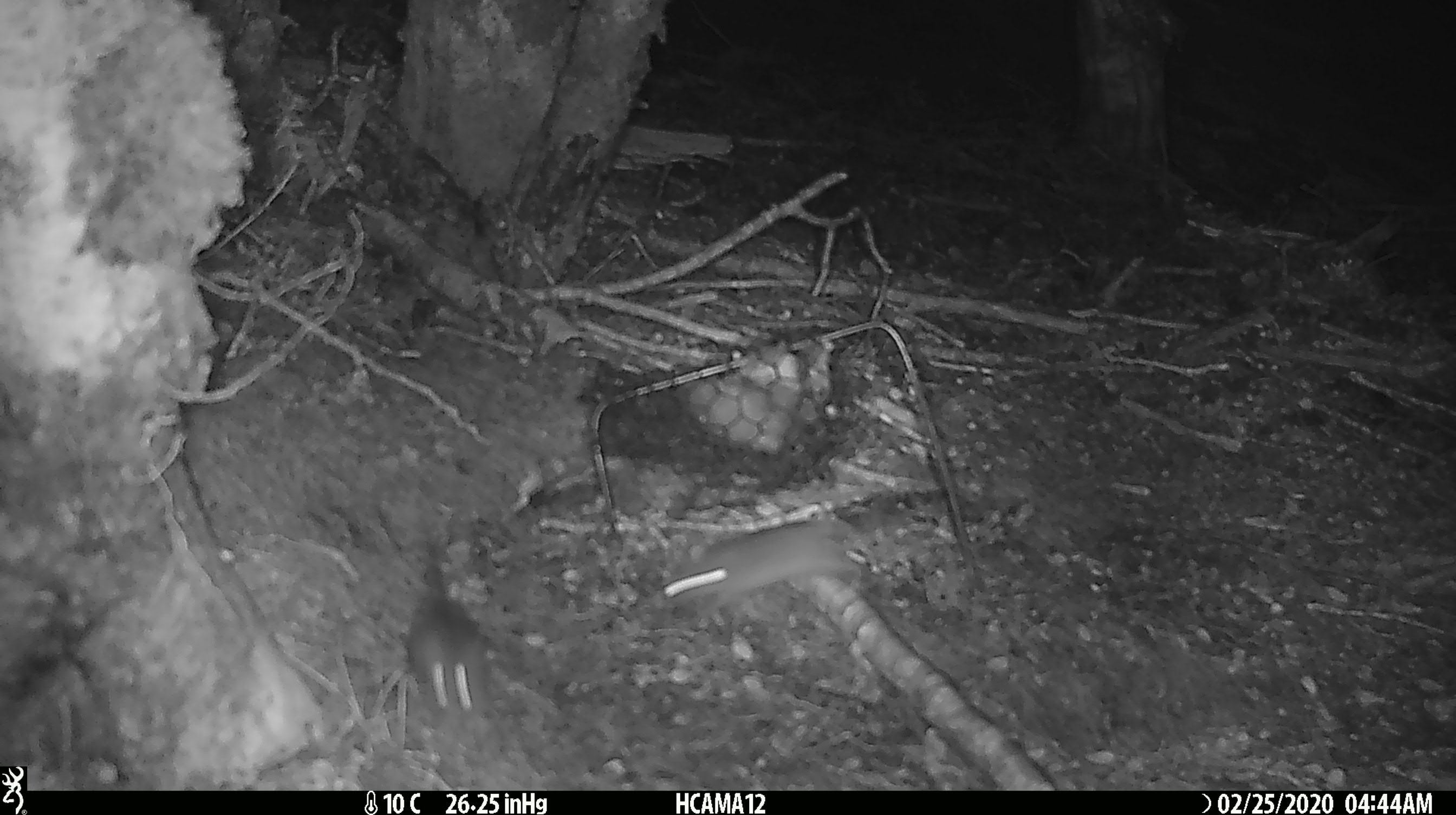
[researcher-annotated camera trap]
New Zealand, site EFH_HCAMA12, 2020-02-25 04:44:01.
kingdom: Animalia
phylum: Chordata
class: Mammalia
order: Rodentia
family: Muridae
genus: Mus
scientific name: Mus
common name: mouse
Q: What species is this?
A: Mouse (Mus).